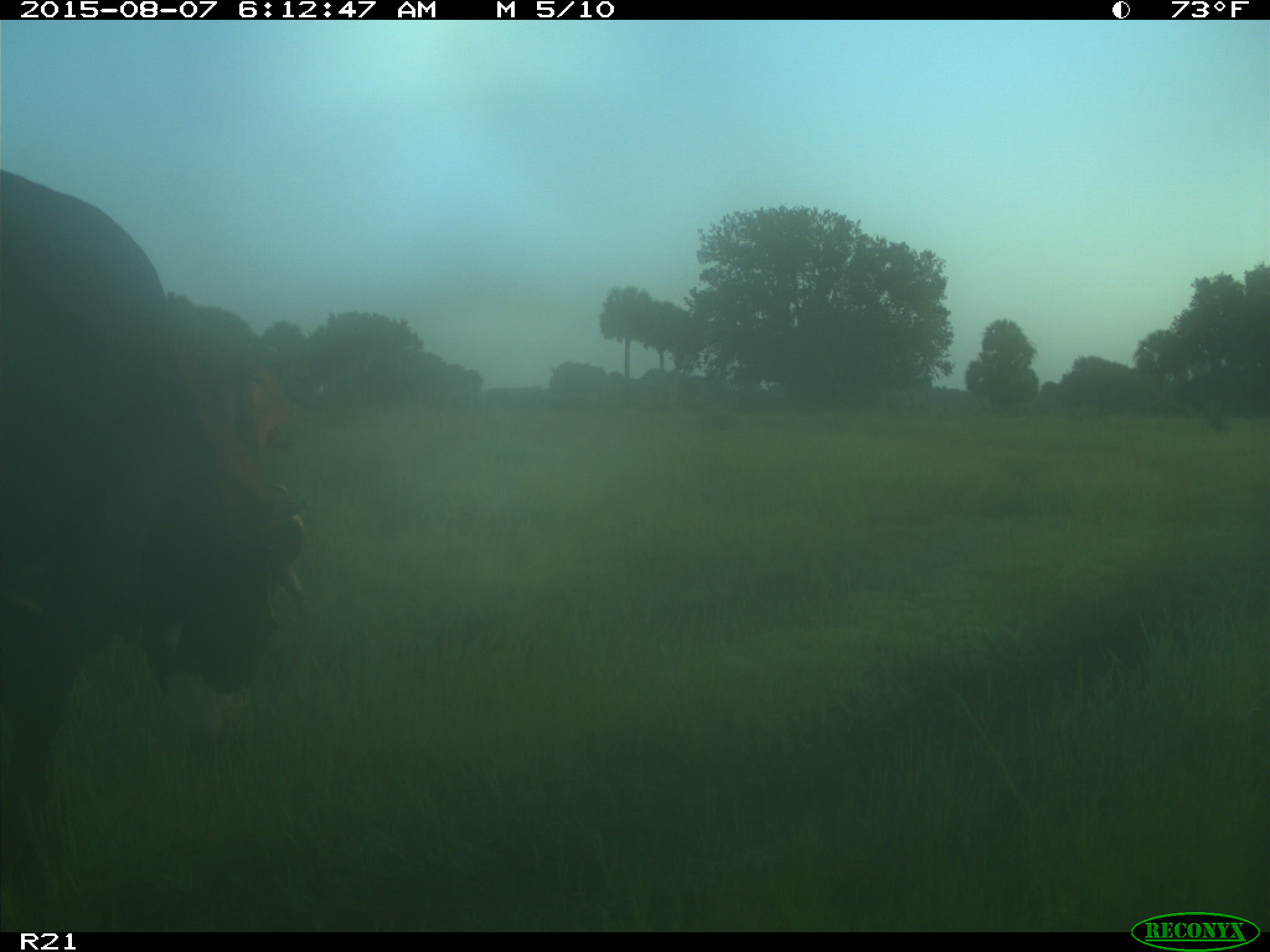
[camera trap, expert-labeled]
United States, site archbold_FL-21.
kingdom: Animalia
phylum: Chordata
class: Mammalia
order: Artiodactyla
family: Bovidae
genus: Bos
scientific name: Bos taurus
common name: domestic cow